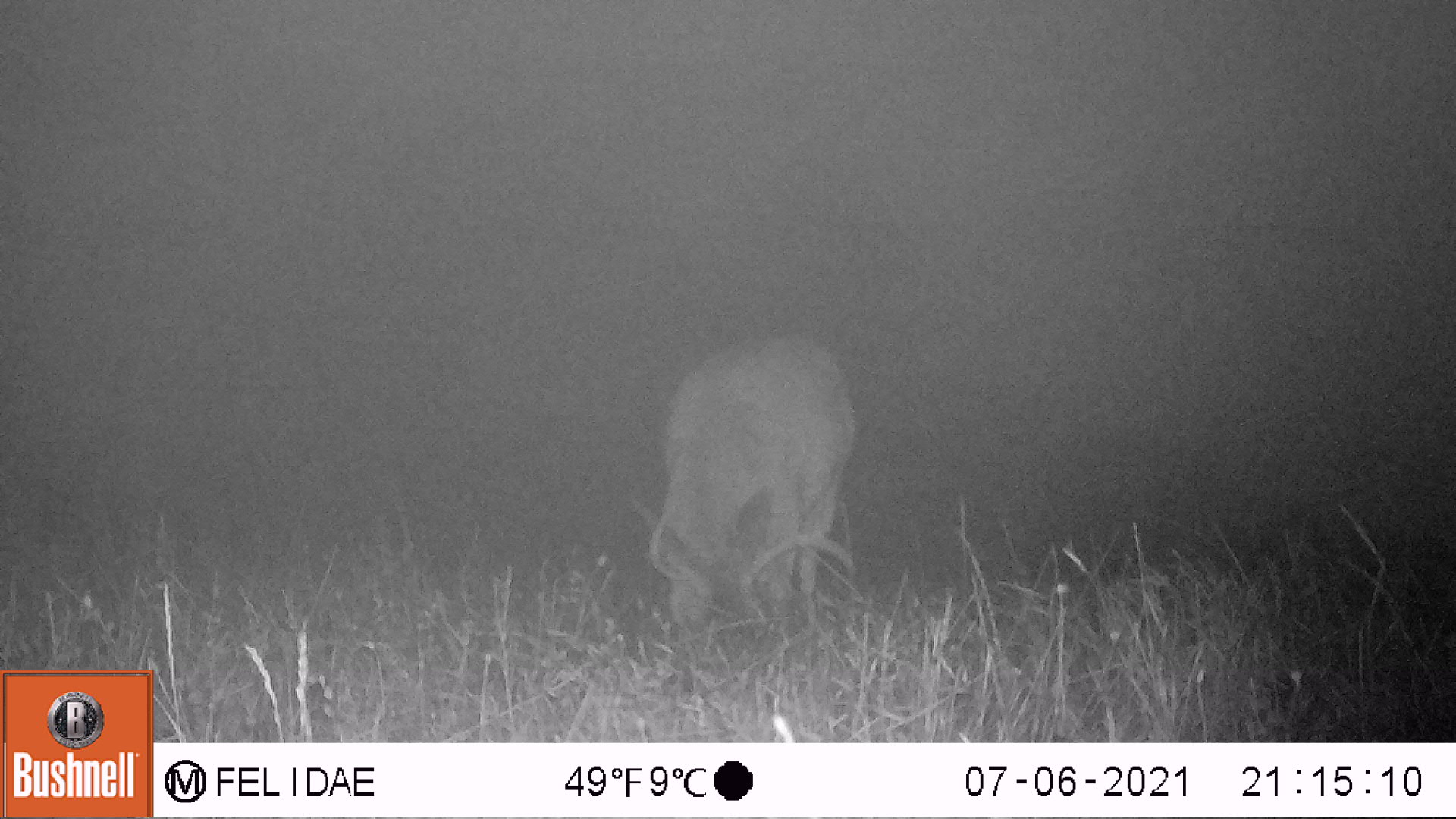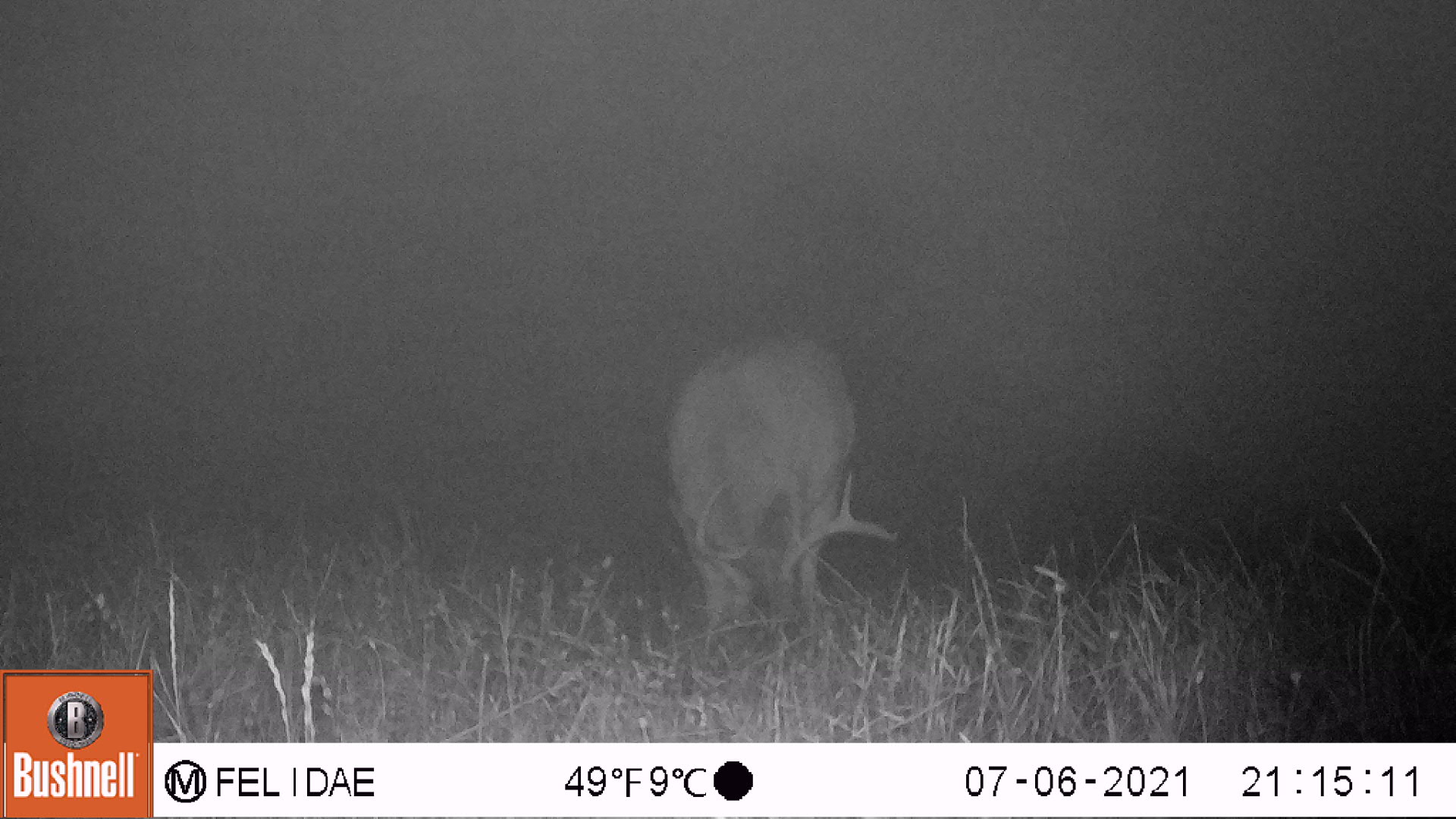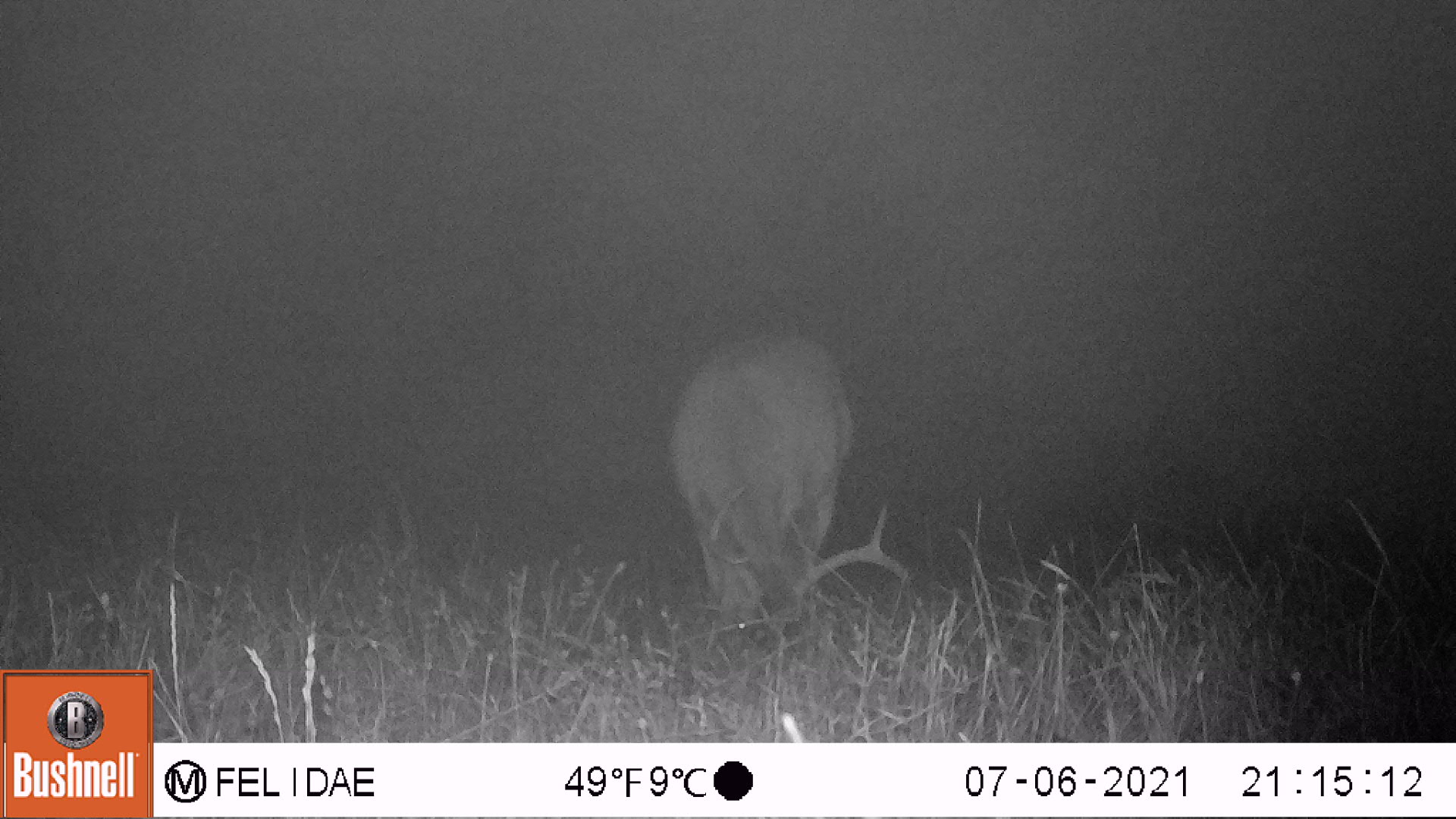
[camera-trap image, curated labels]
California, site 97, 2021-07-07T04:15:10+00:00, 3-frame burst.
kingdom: Animalia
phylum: Chordata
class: Mammalia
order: Artiodactyla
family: Cervidae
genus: Odocoileus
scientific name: Odocoileus hemionus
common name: mule deer